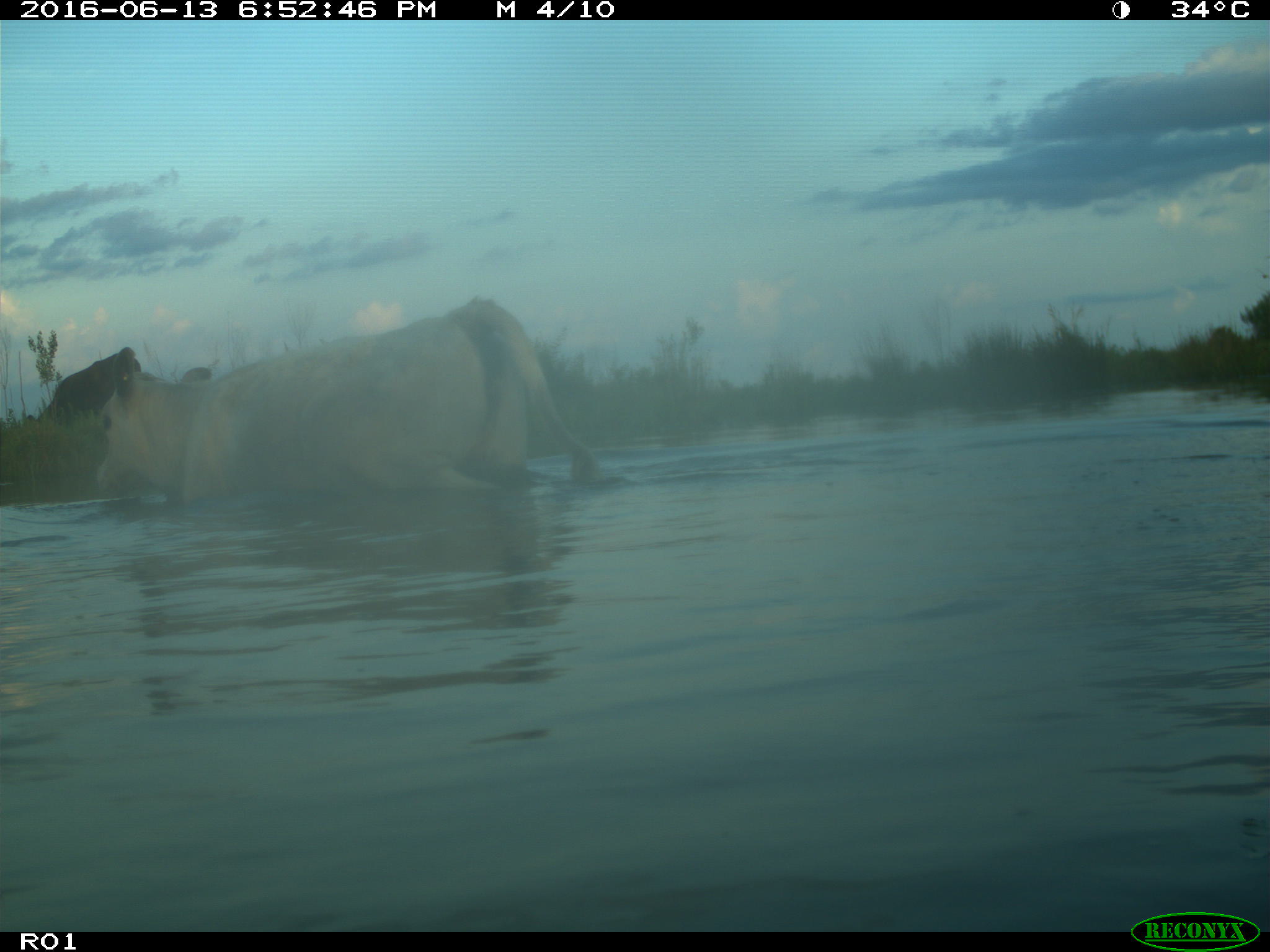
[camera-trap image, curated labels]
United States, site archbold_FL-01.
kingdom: Animalia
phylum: Chordata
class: Mammalia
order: Artiodactyla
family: Bovidae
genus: Bos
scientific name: Bos taurus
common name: domestic cow